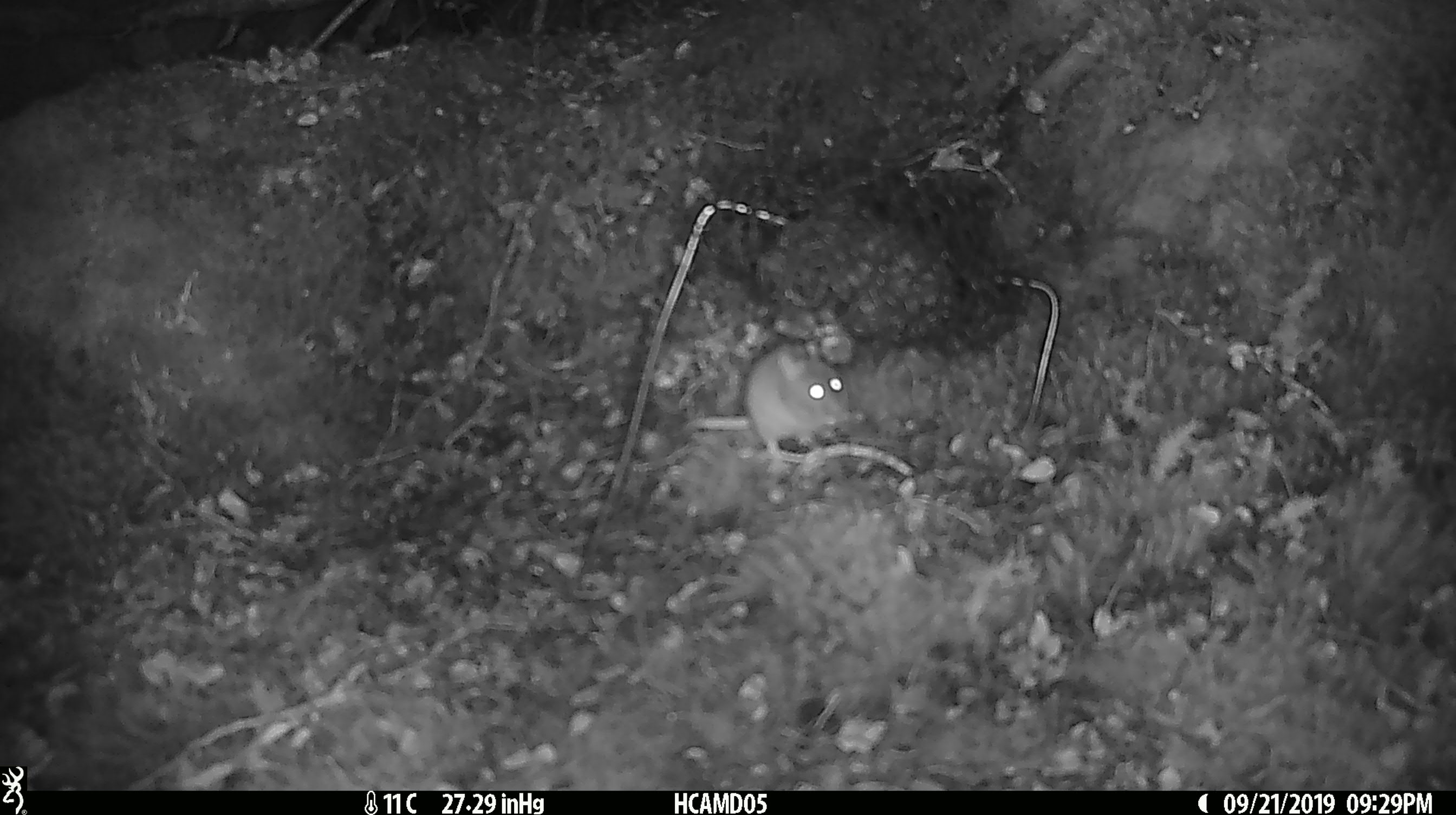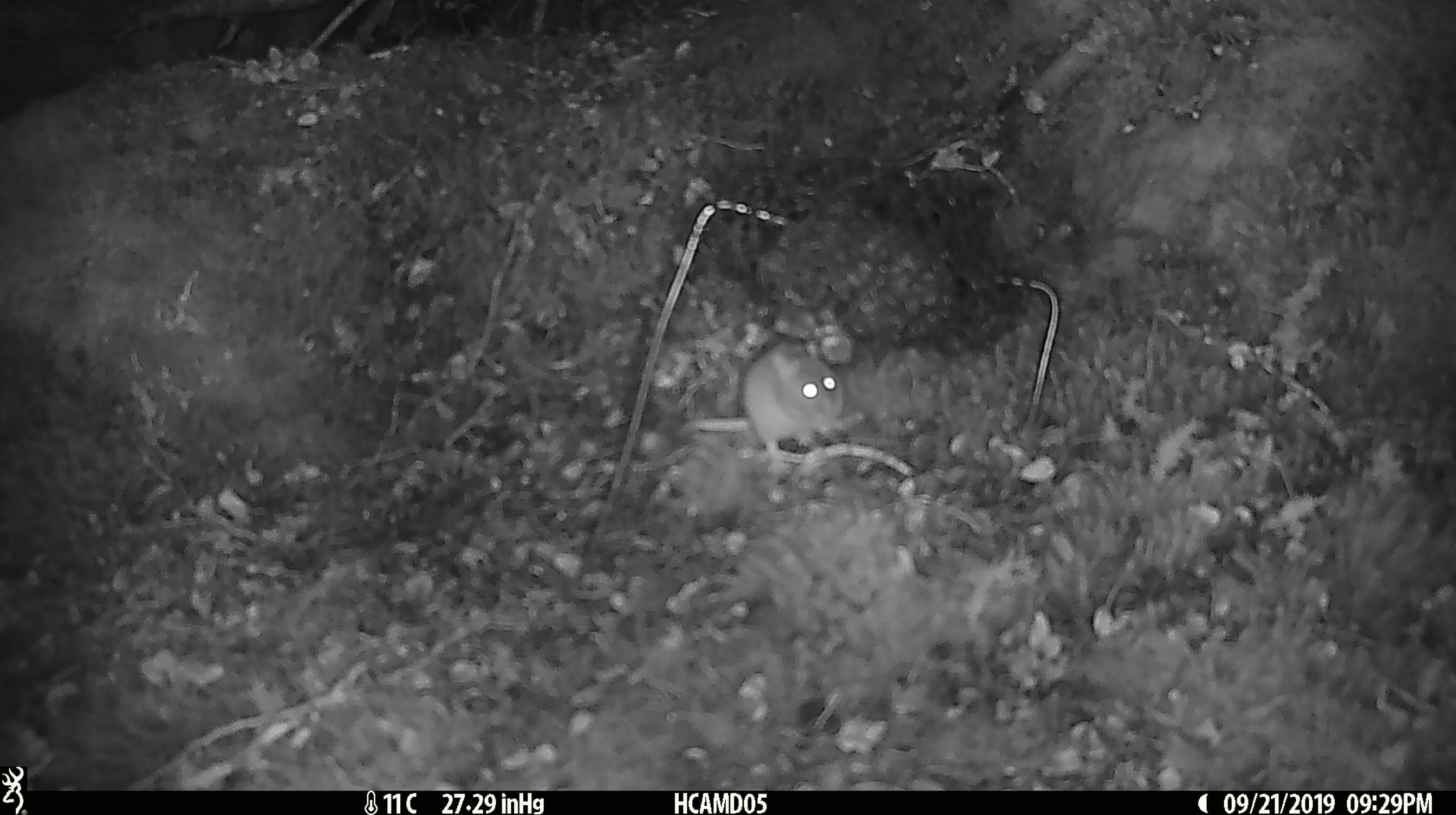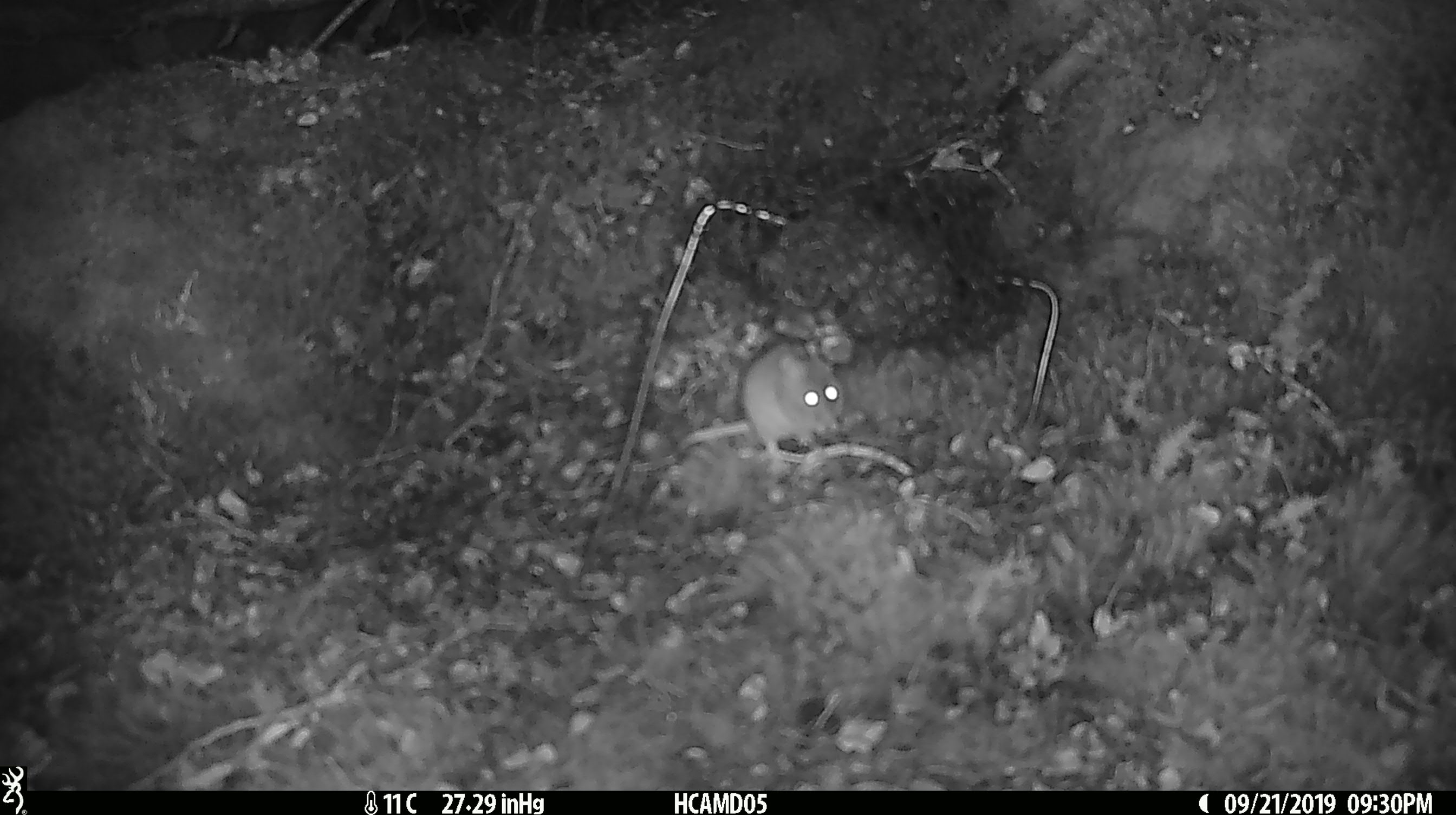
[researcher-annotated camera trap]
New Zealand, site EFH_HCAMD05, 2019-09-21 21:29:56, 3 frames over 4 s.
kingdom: Animalia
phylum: Chordata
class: Mammalia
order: Rodentia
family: Muridae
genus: Mus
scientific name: Mus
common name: mouse